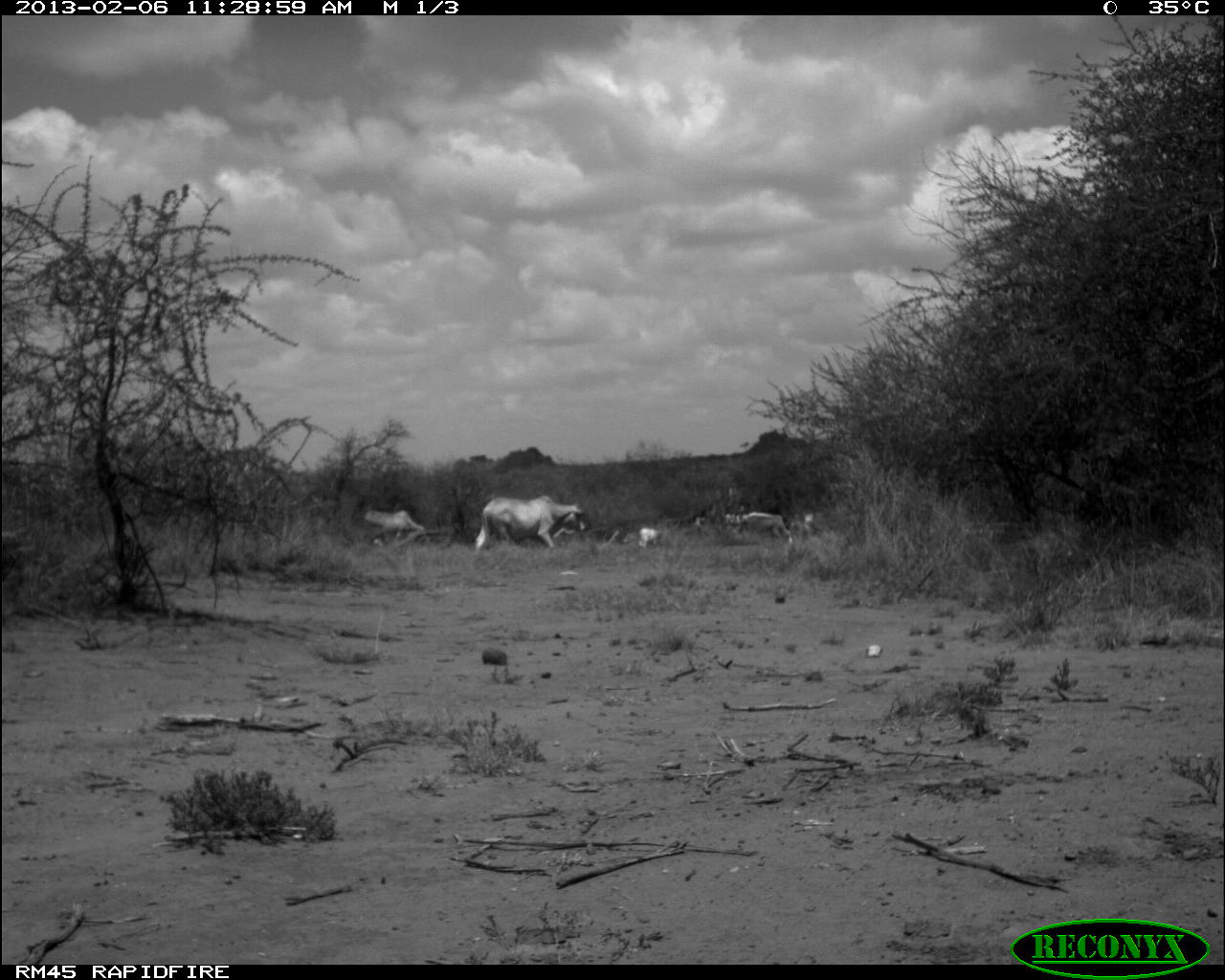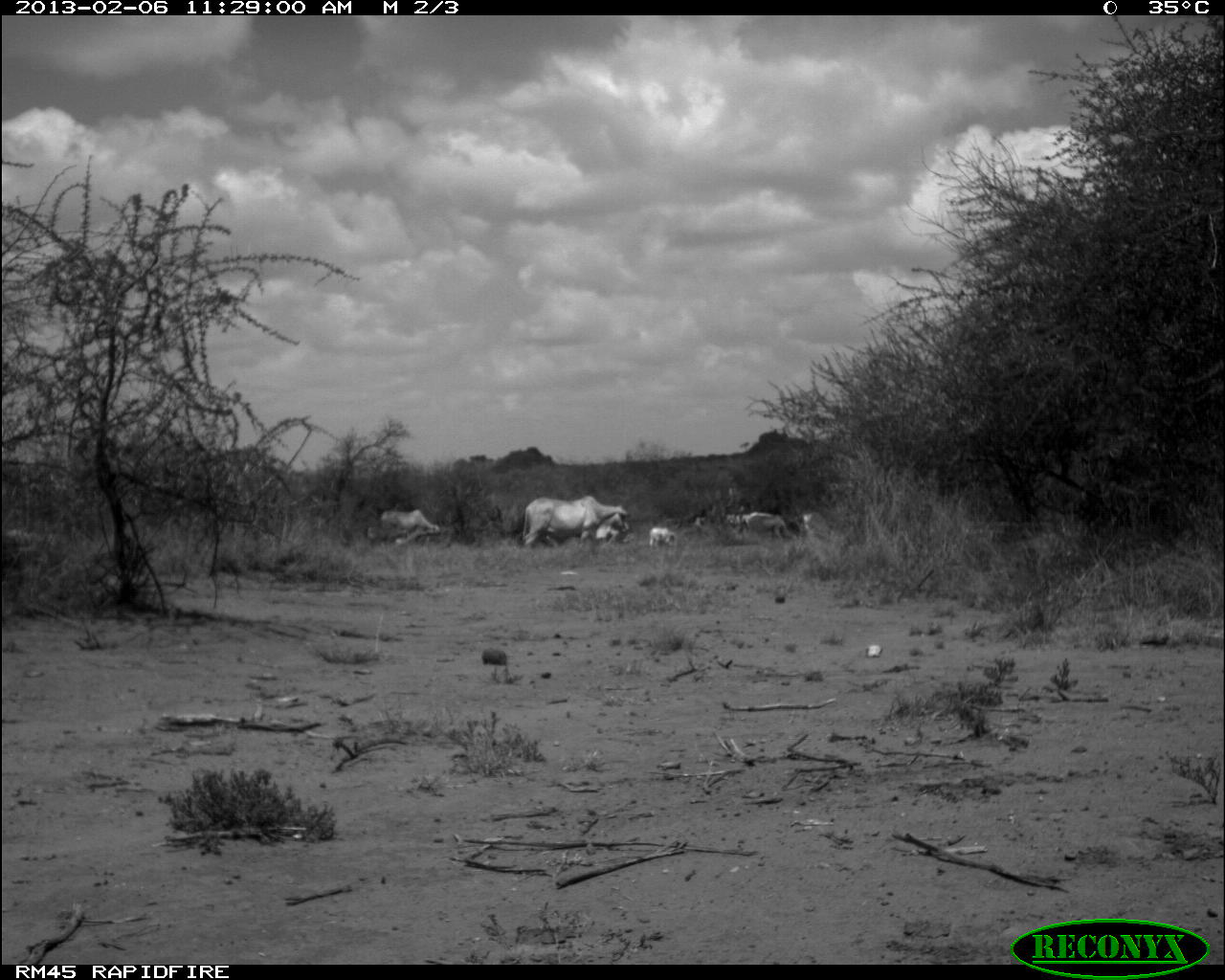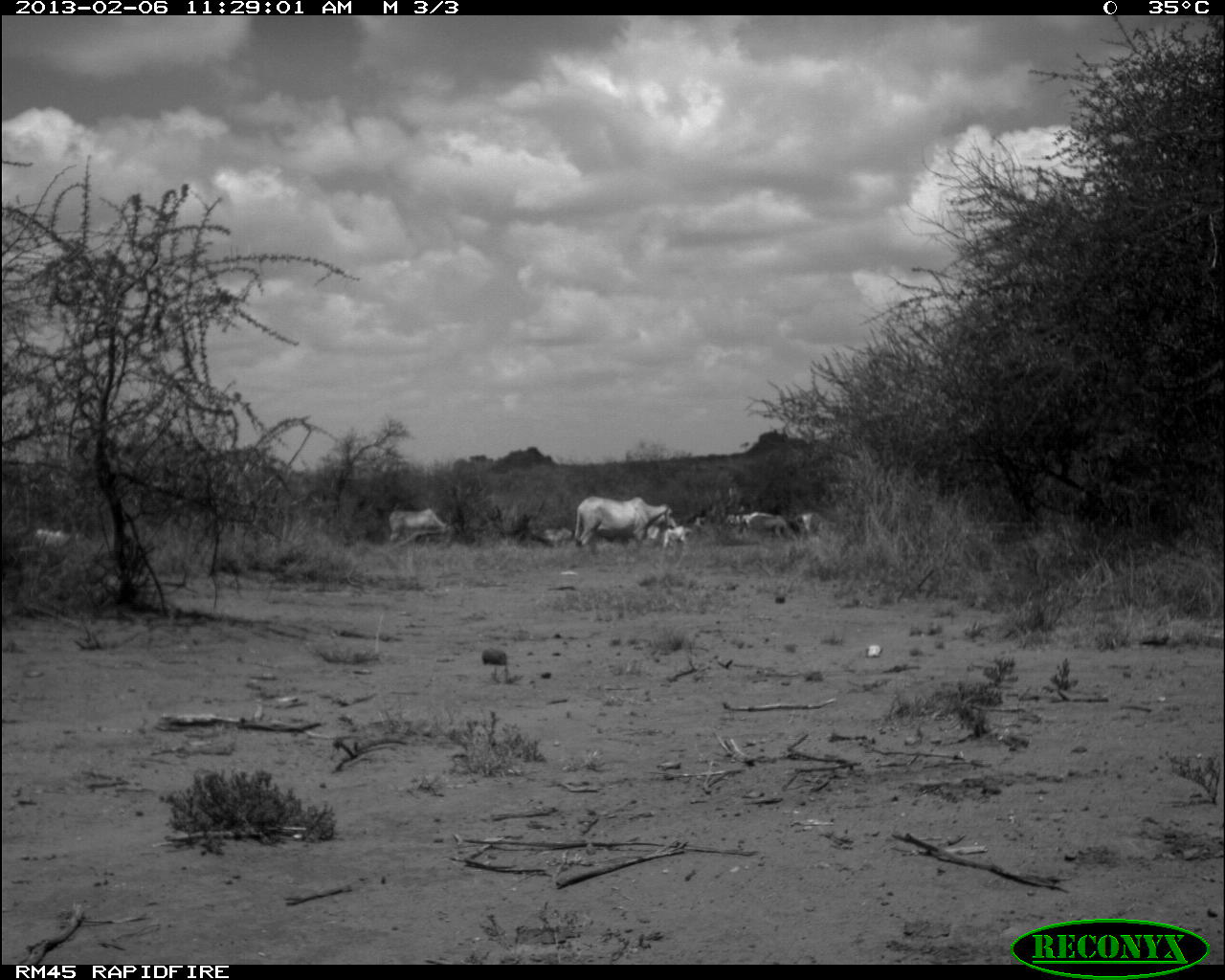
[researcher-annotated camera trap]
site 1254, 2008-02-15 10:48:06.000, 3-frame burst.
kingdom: Animalia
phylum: Chordata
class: Mammalia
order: Artiodactyla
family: Bovidae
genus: Aepyceros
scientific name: Aepyceros melampus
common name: impala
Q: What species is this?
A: Aepyceros melampus (impala).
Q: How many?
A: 2.